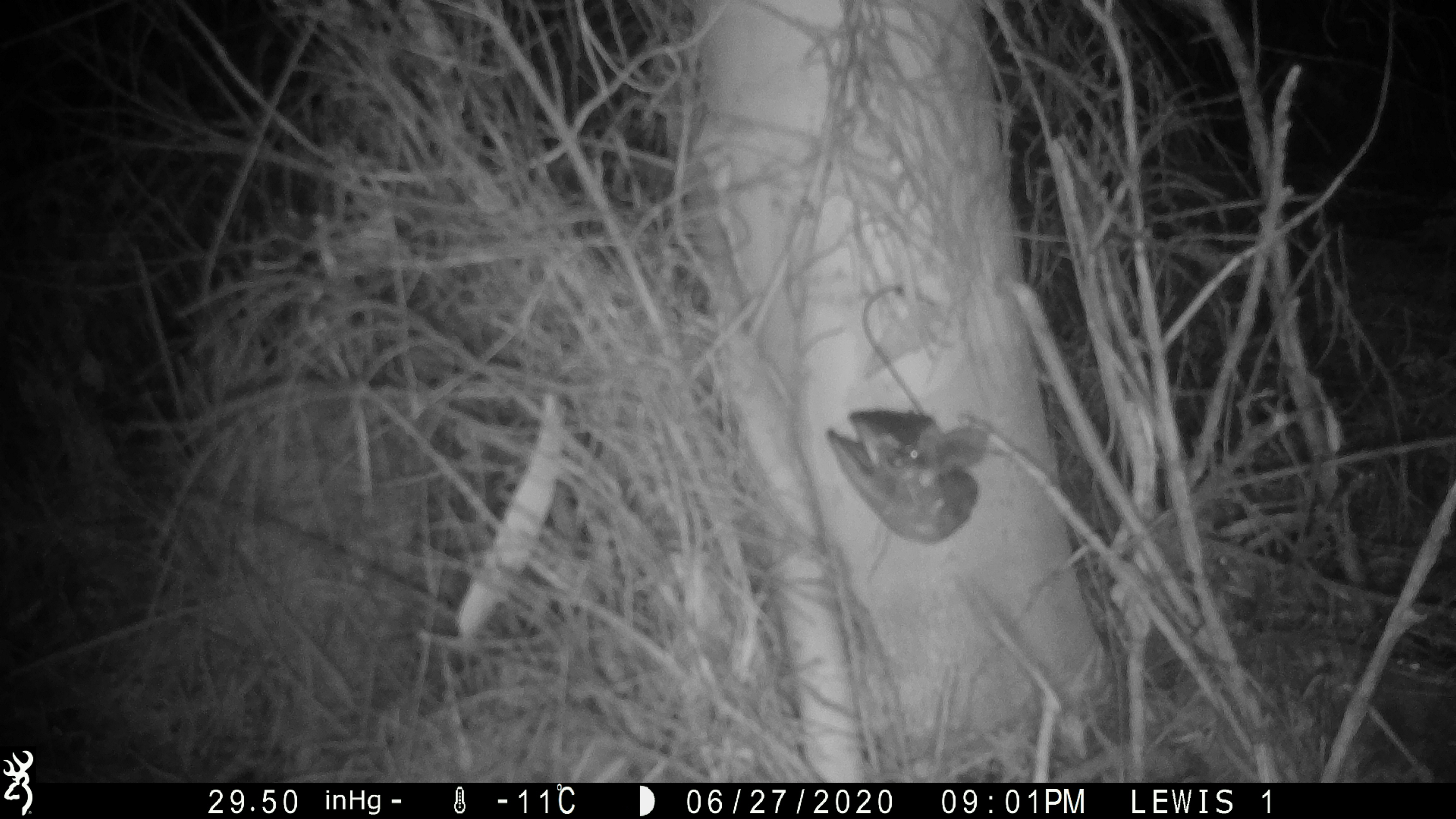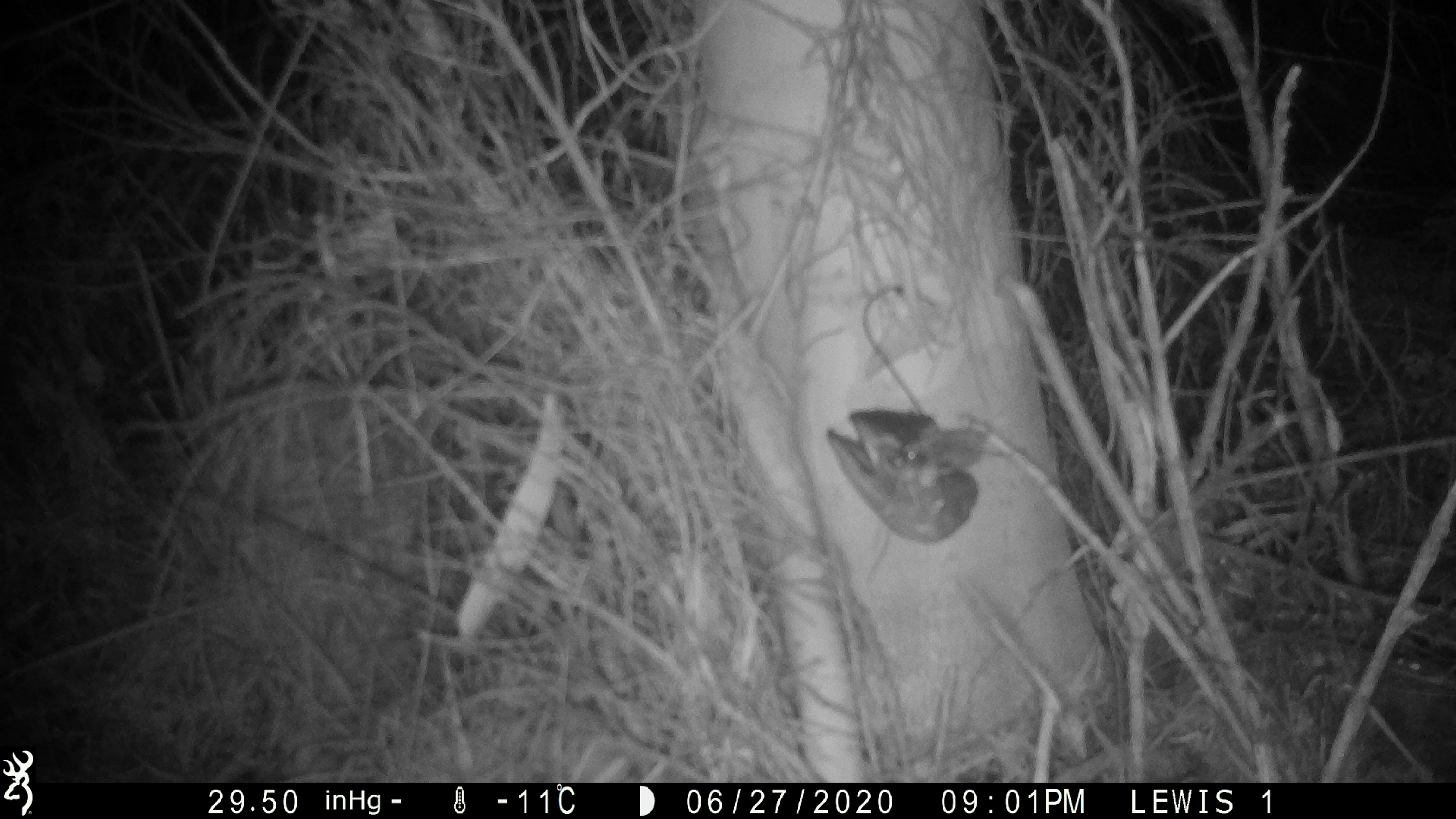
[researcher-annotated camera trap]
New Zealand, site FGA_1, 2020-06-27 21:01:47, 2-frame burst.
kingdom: Animalia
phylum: Chordata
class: Mammalia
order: Rodentia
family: Muridae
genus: Mus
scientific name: Mus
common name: mouse